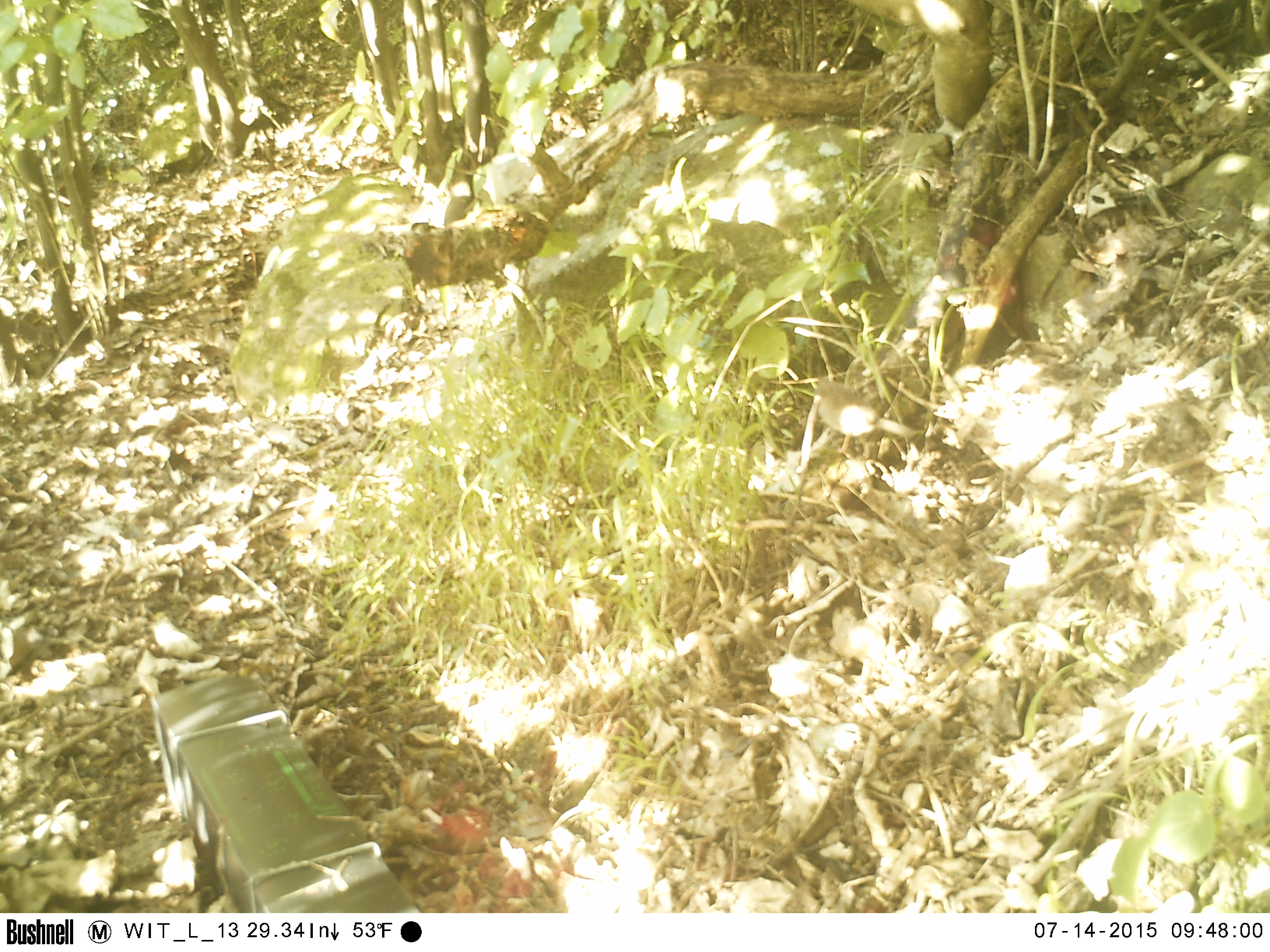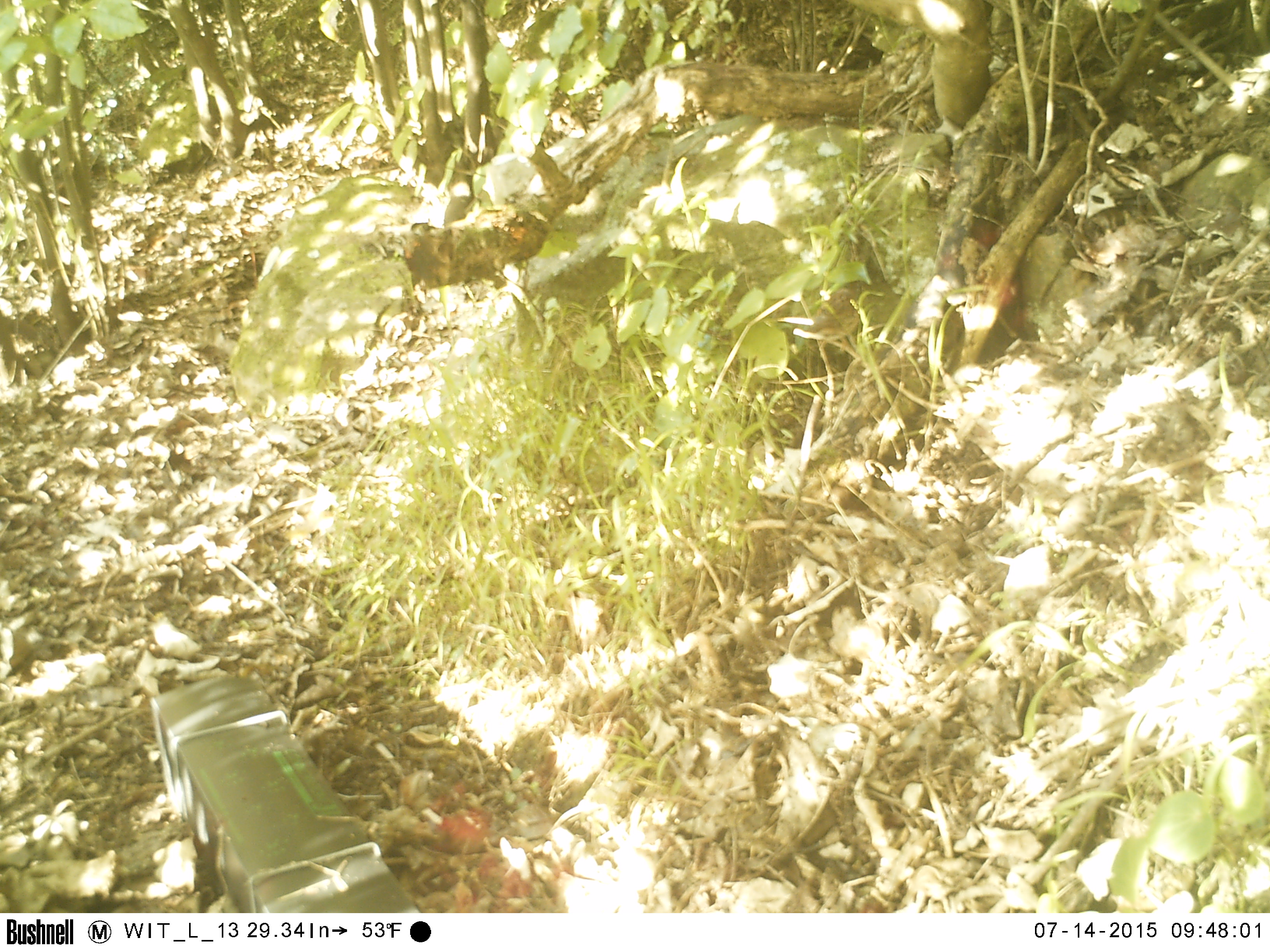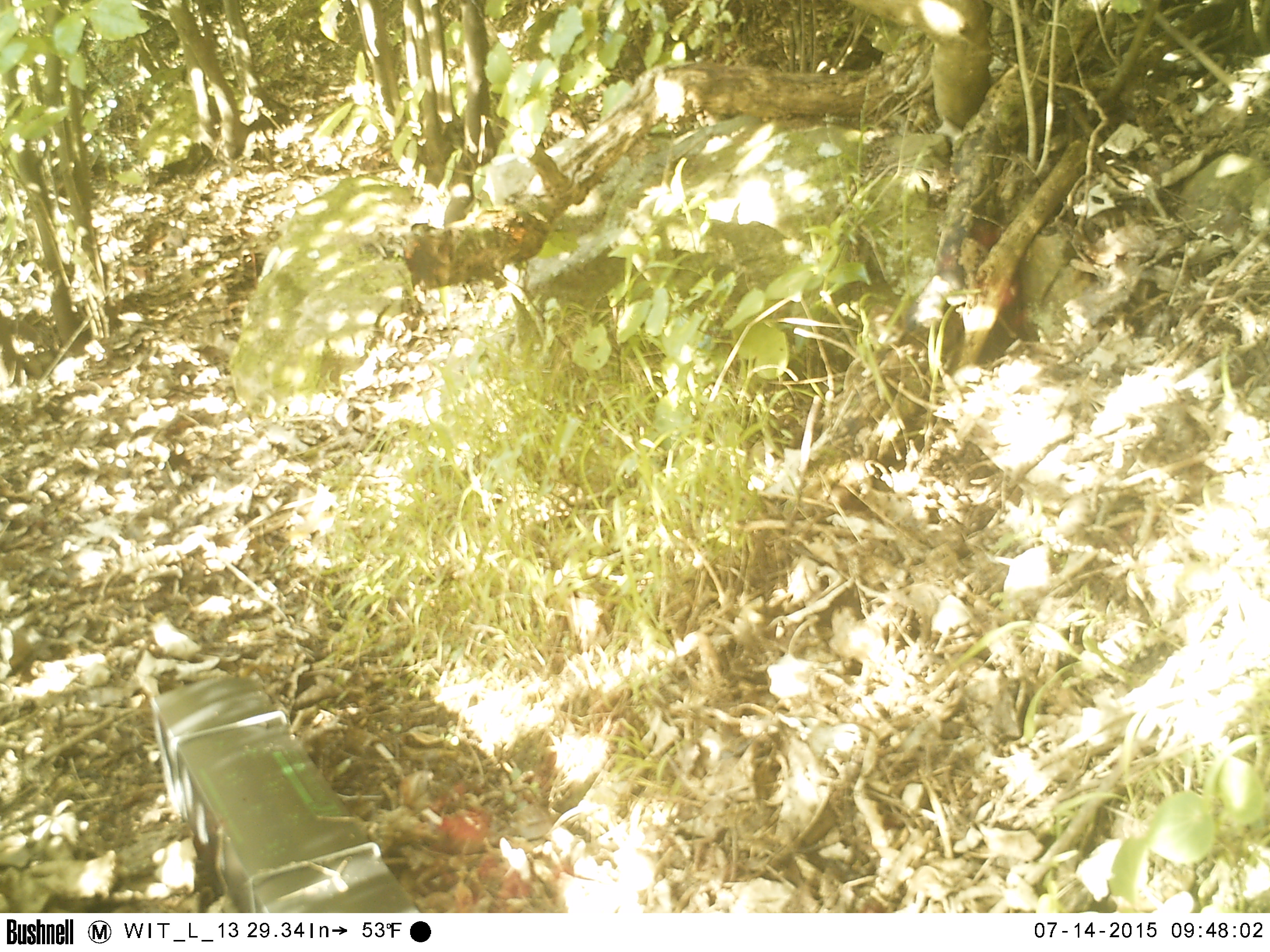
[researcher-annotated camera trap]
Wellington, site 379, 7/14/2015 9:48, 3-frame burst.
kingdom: Animalia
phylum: Chordata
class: Aves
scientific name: Aves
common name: bird